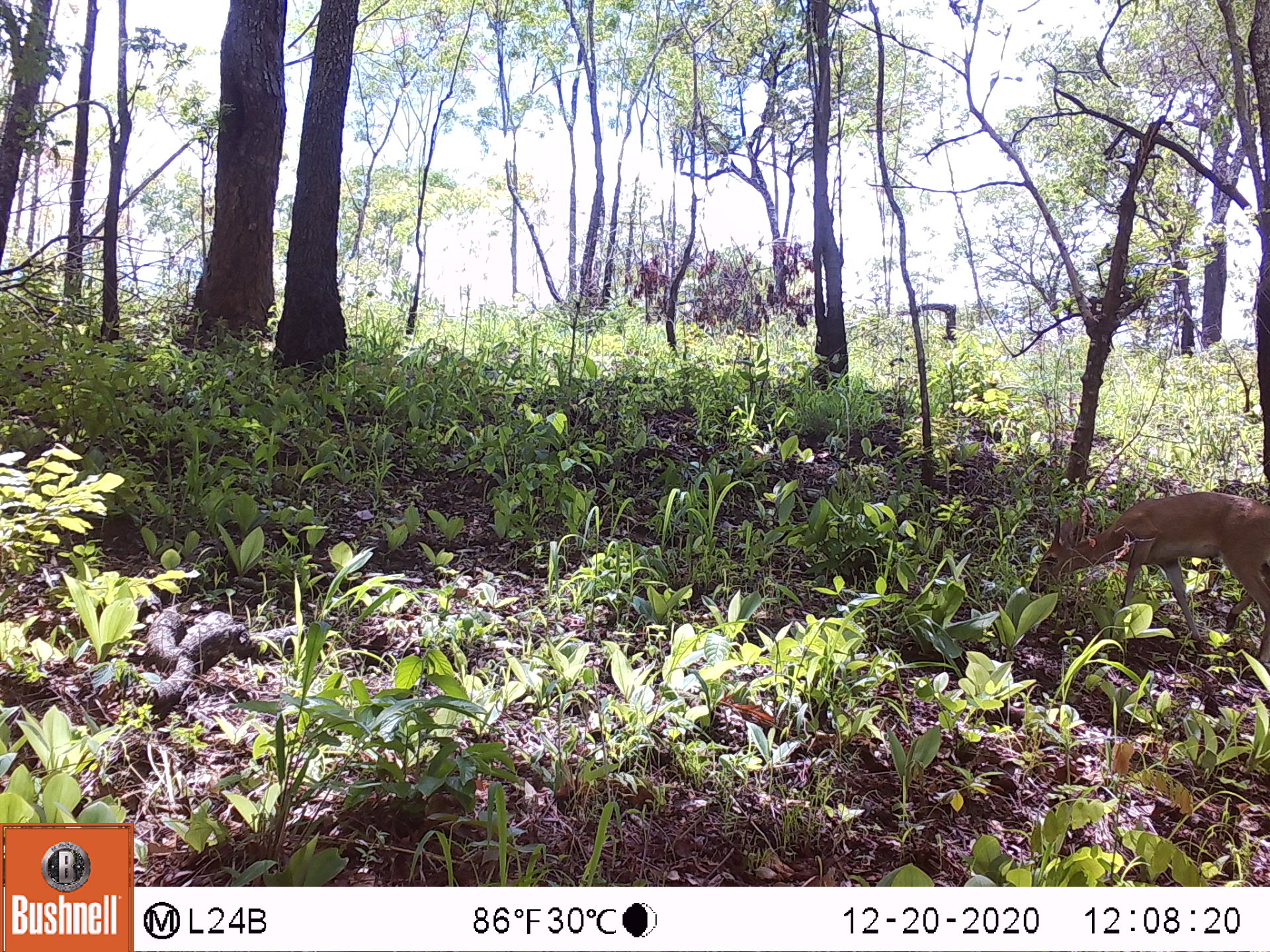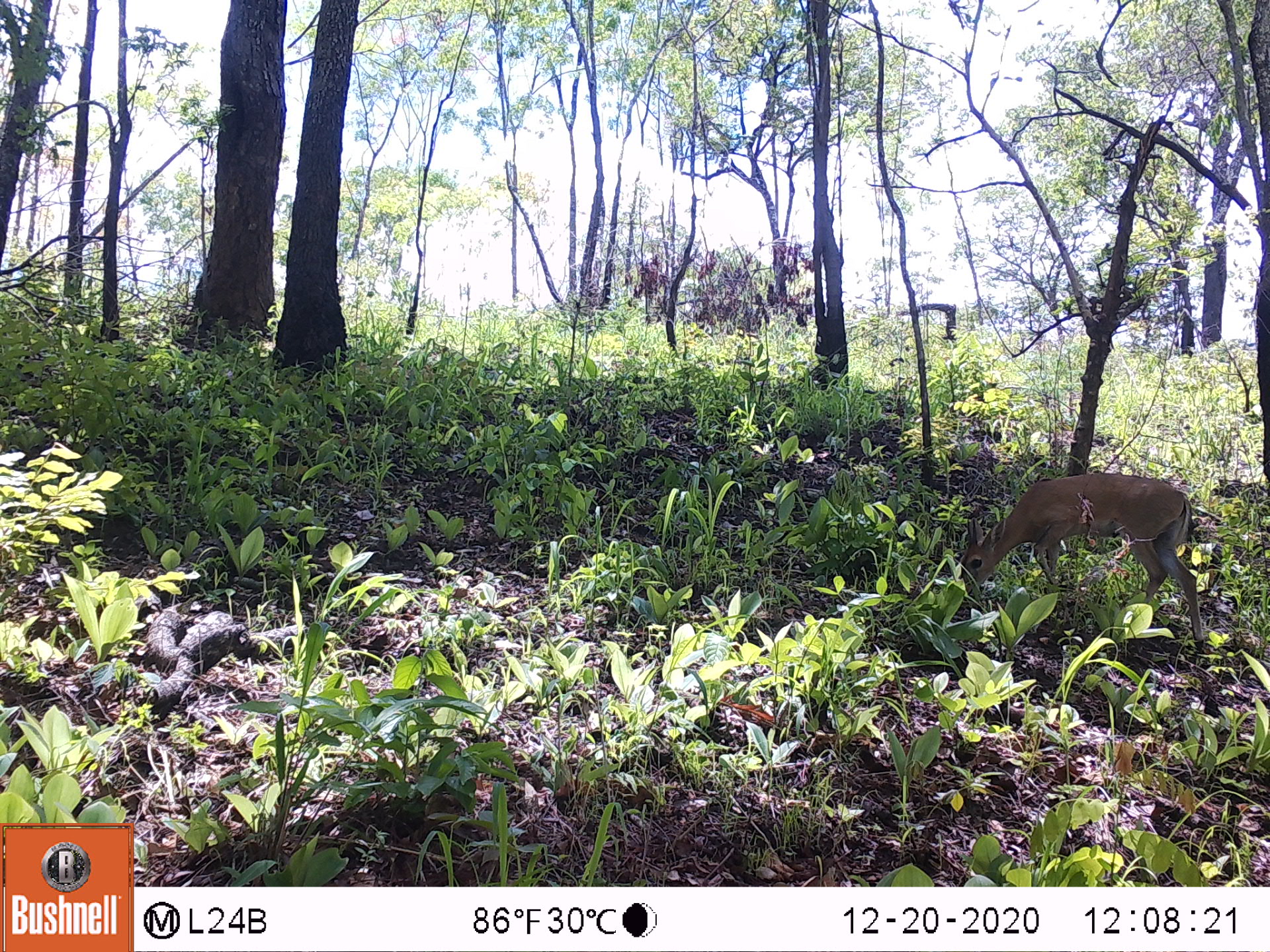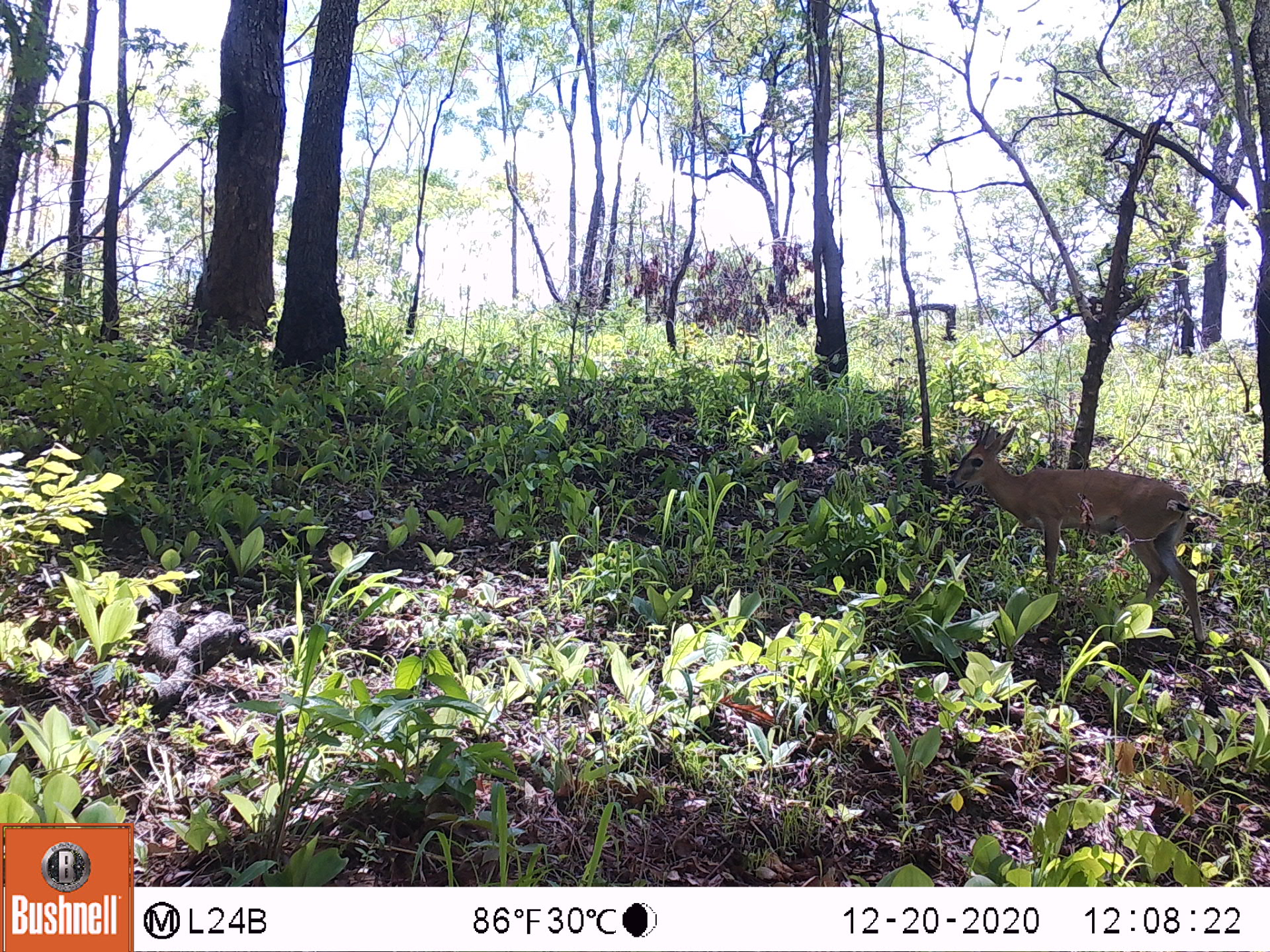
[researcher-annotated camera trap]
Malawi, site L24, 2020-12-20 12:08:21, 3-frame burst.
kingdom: Animalia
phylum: Chordata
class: Mammalia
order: Artiodactyla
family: Bovidae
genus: Sylvicapra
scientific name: Sylvicapra grimmia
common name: common duiker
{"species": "common duiker (Sylvicapra grimmia)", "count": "1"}